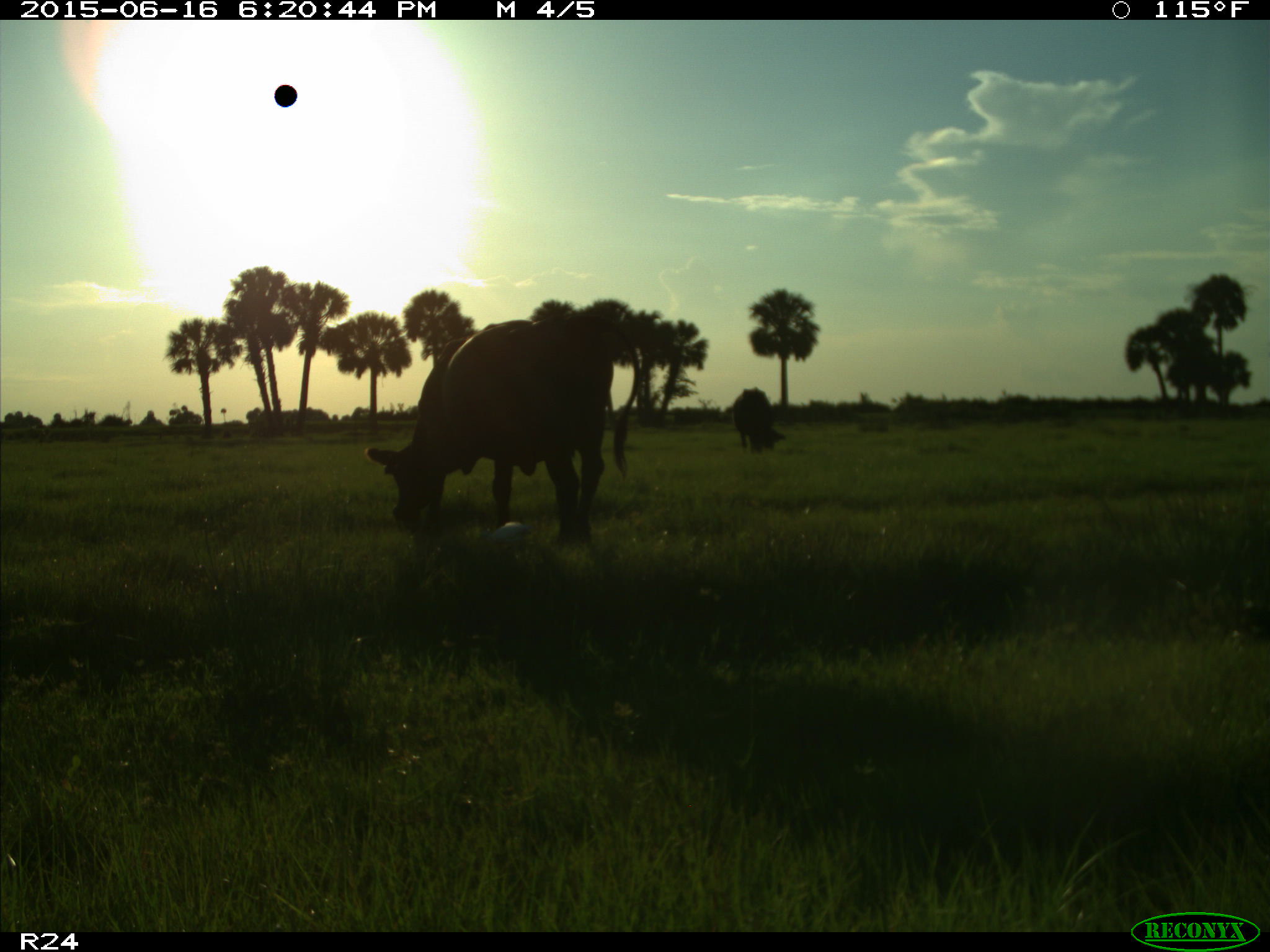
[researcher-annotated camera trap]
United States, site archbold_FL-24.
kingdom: Animalia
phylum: Chordata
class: Mammalia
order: Artiodactyla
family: Bovidae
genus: Bos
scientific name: Bos taurus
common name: domestic cow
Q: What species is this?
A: Bos taurus (domestic cow).